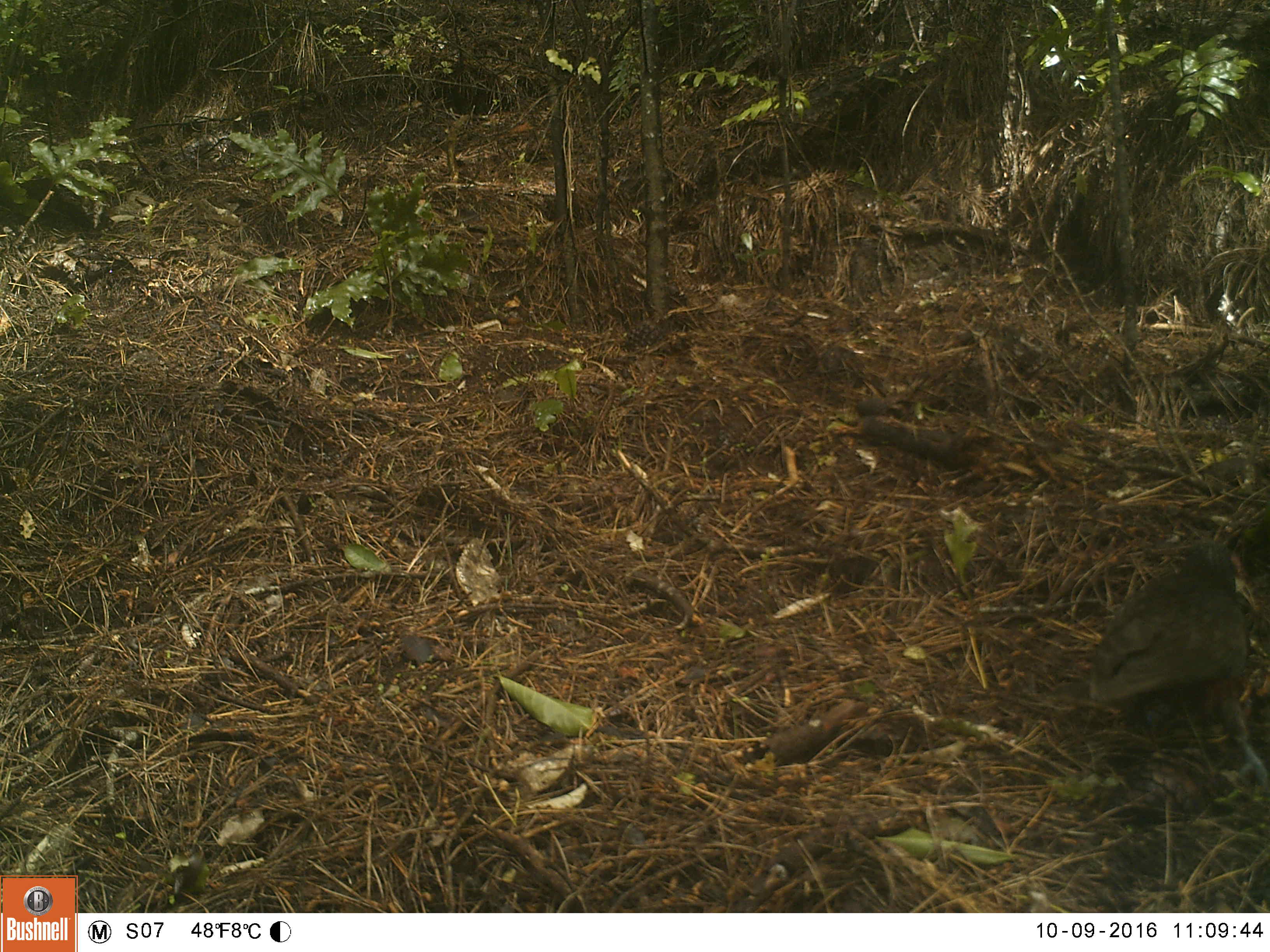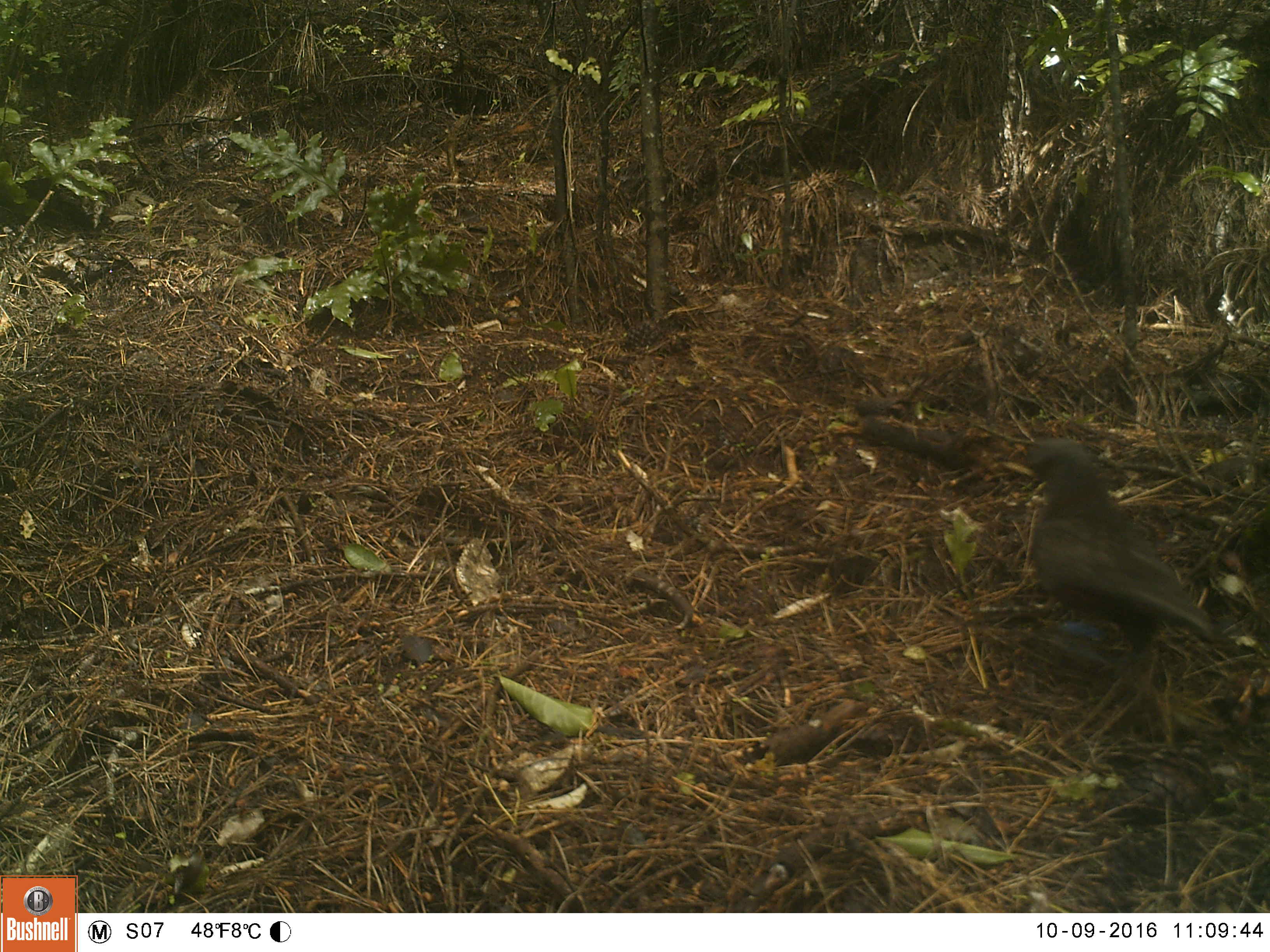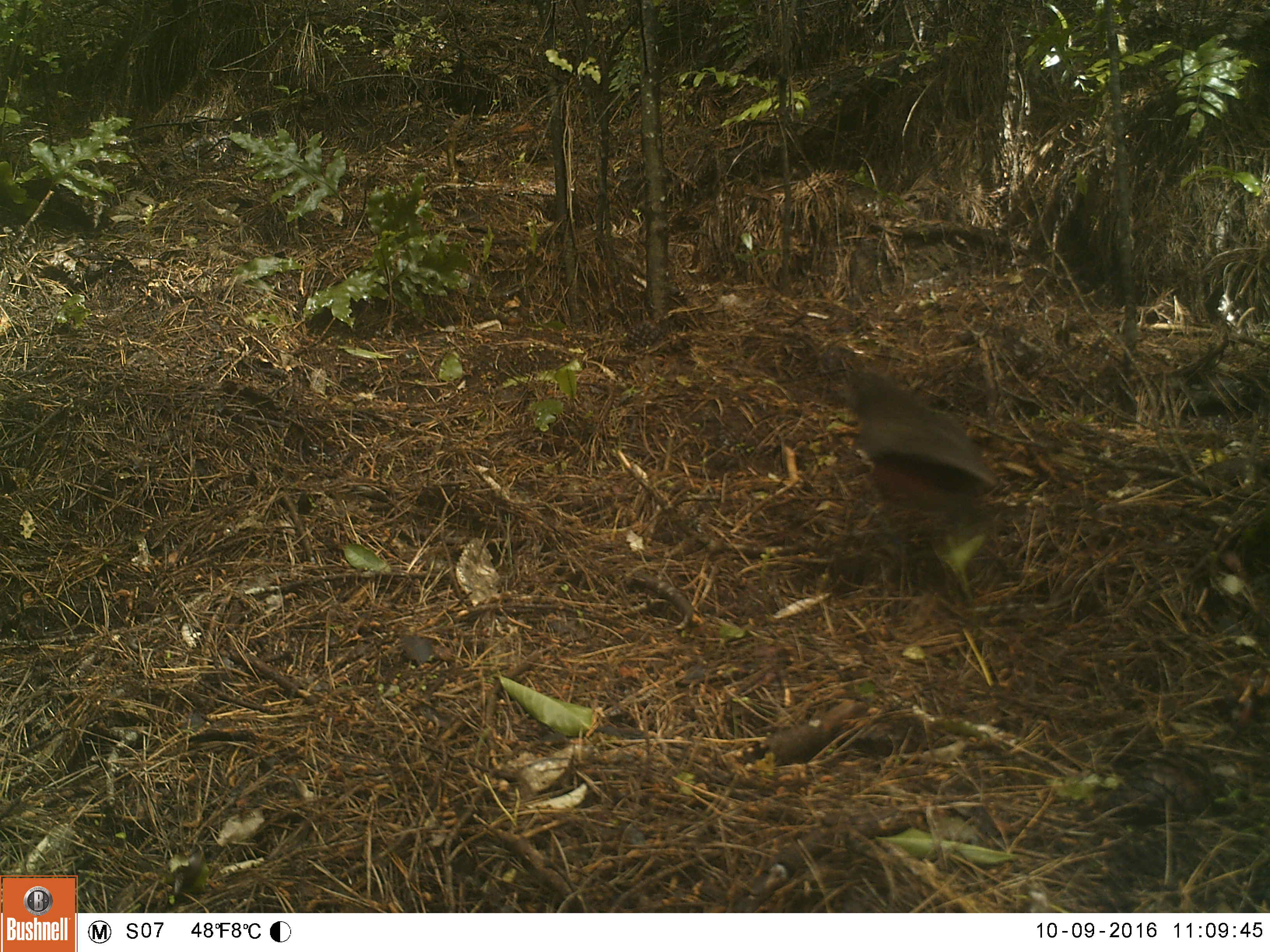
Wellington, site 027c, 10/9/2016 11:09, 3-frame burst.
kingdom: Animalia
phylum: Chordata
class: Aves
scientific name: Aves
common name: bird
Bird (Aves).